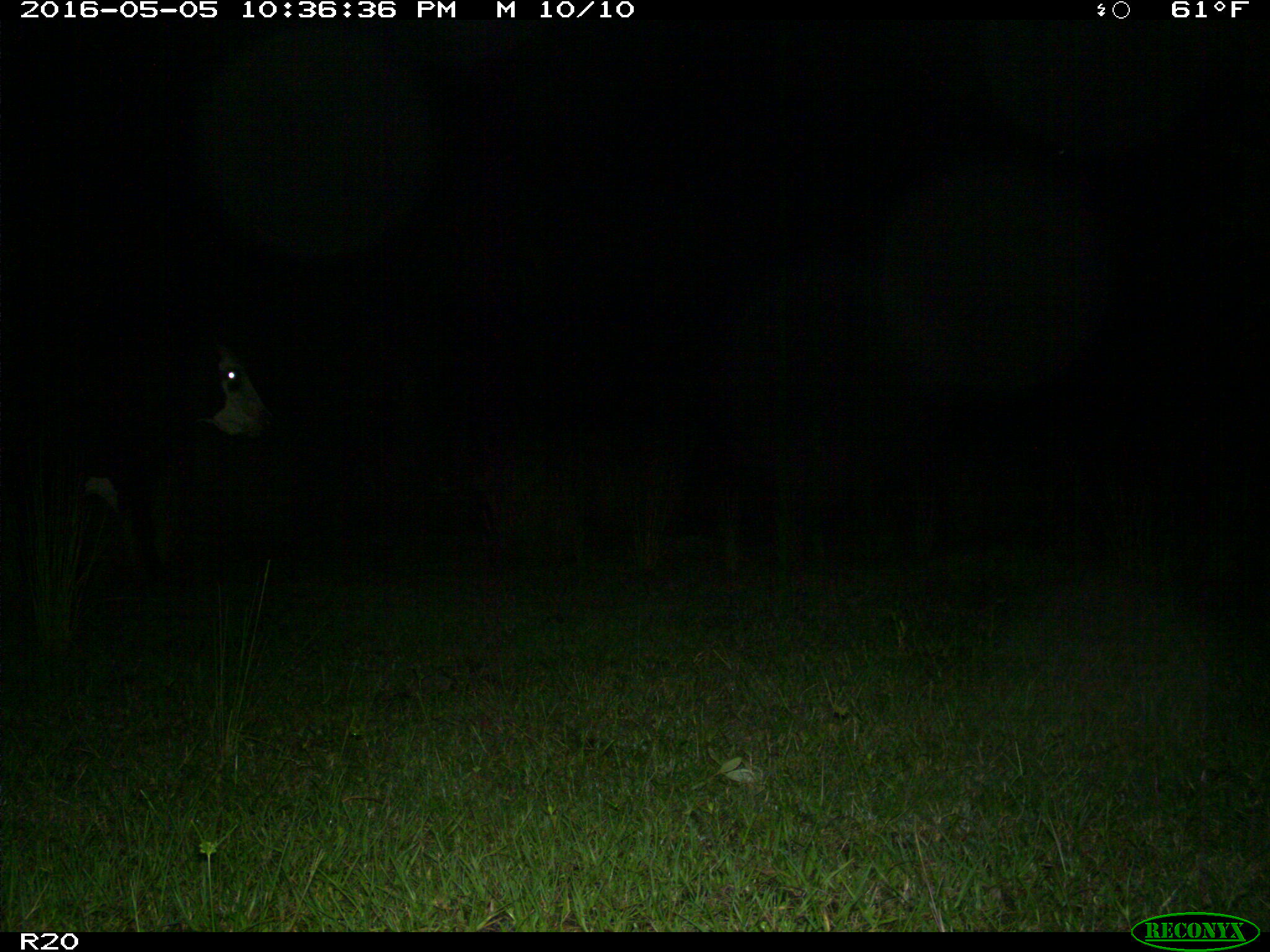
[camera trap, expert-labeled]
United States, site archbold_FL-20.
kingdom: Animalia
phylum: Chordata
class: Mammalia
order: Artiodactyla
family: Bovidae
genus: Bos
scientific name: Bos taurus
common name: domestic cow